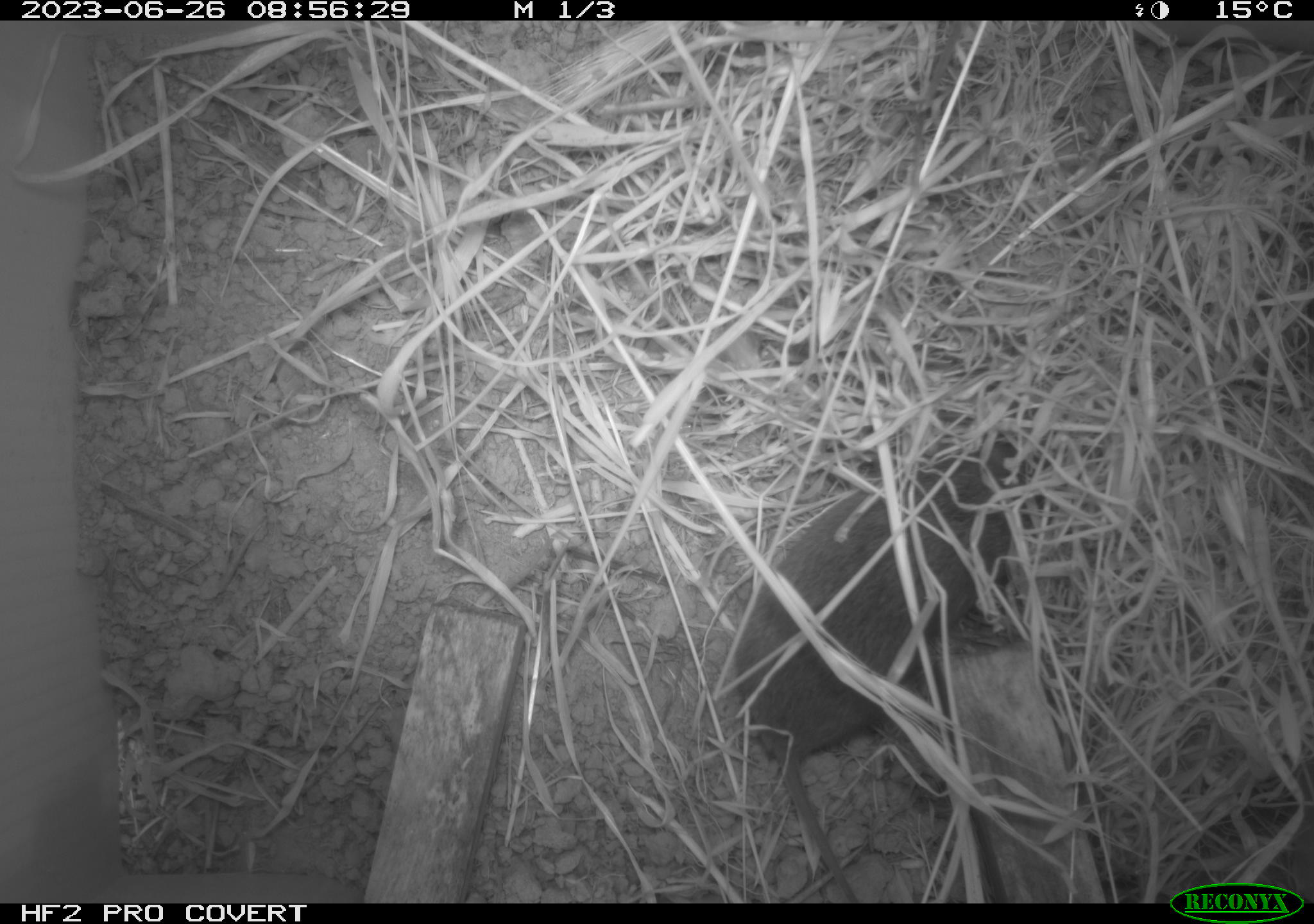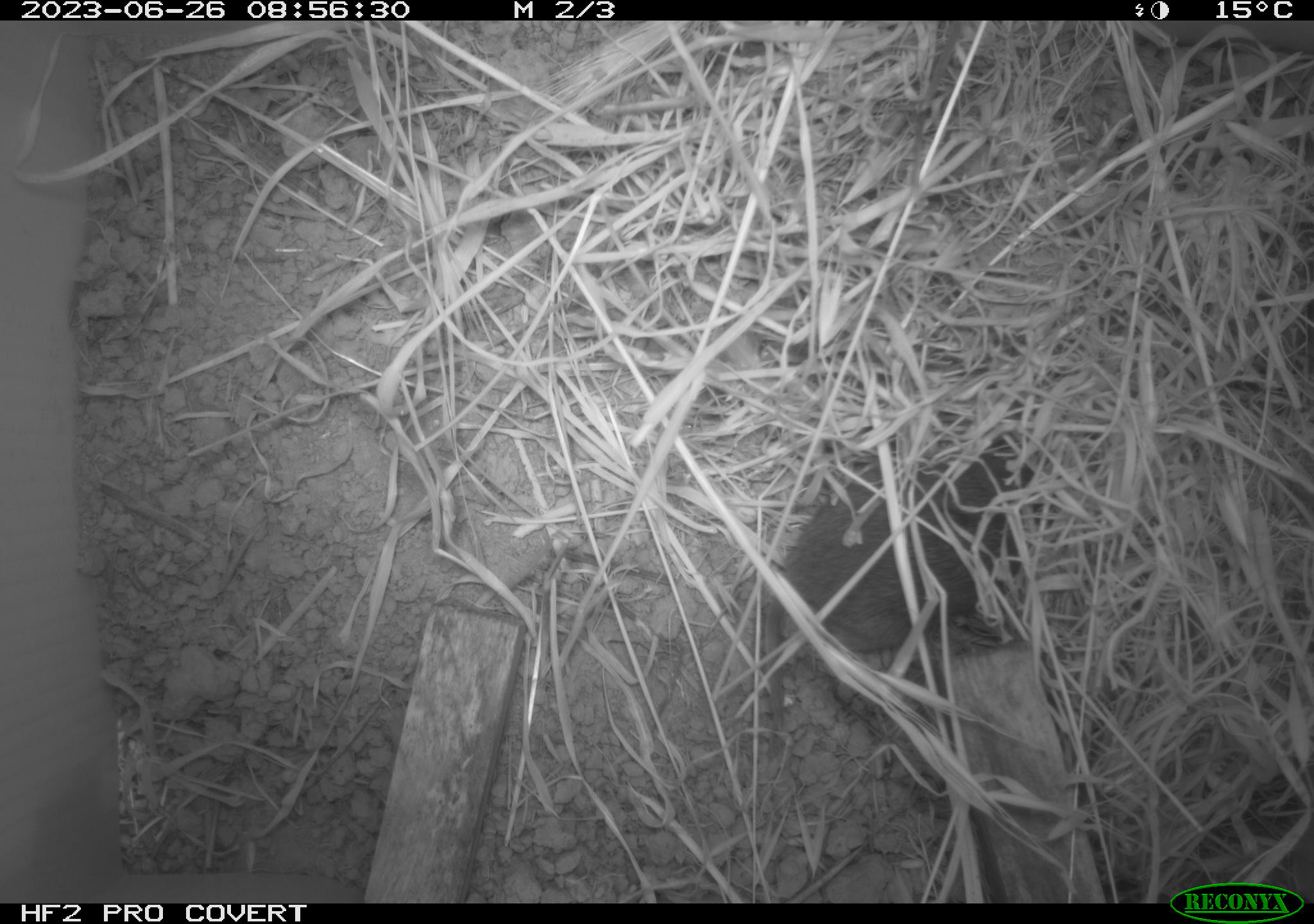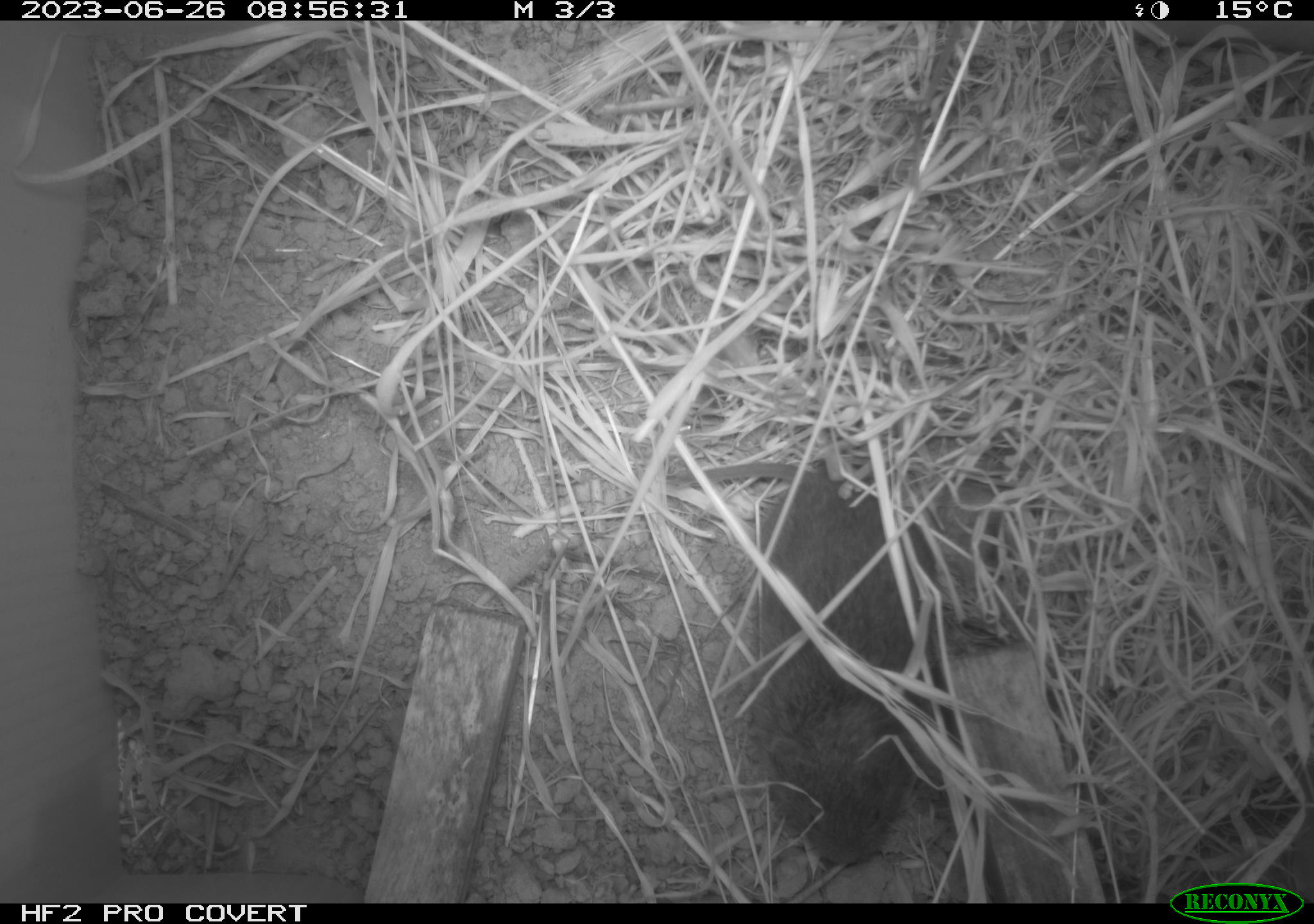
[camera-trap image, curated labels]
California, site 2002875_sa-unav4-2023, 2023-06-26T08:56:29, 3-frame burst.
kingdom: Animalia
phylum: Chordata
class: Mammalia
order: Rodentia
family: Cricetidae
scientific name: Arvicolinae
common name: voles, lemmings, and muskrats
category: arvicolinae subfamily